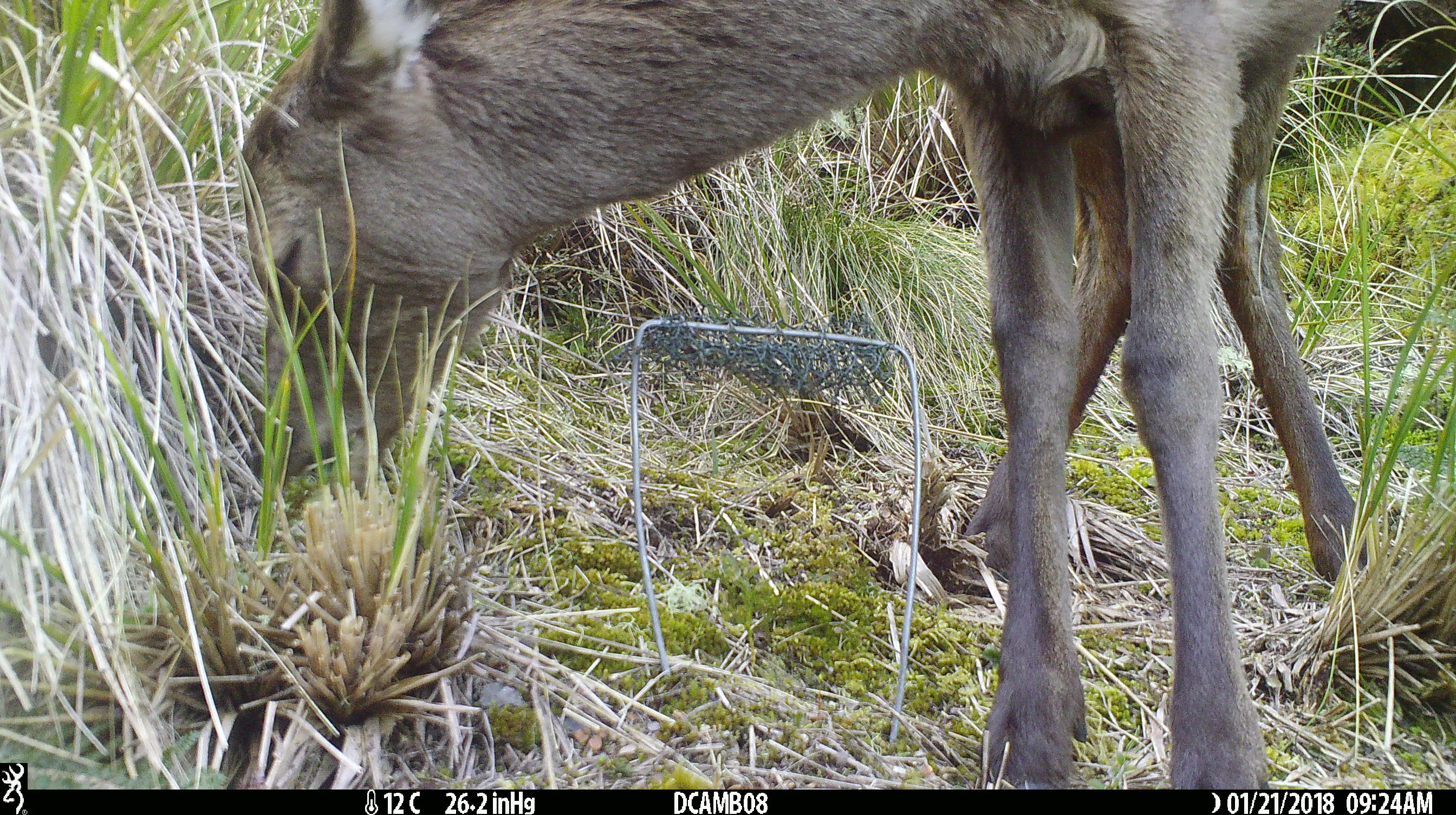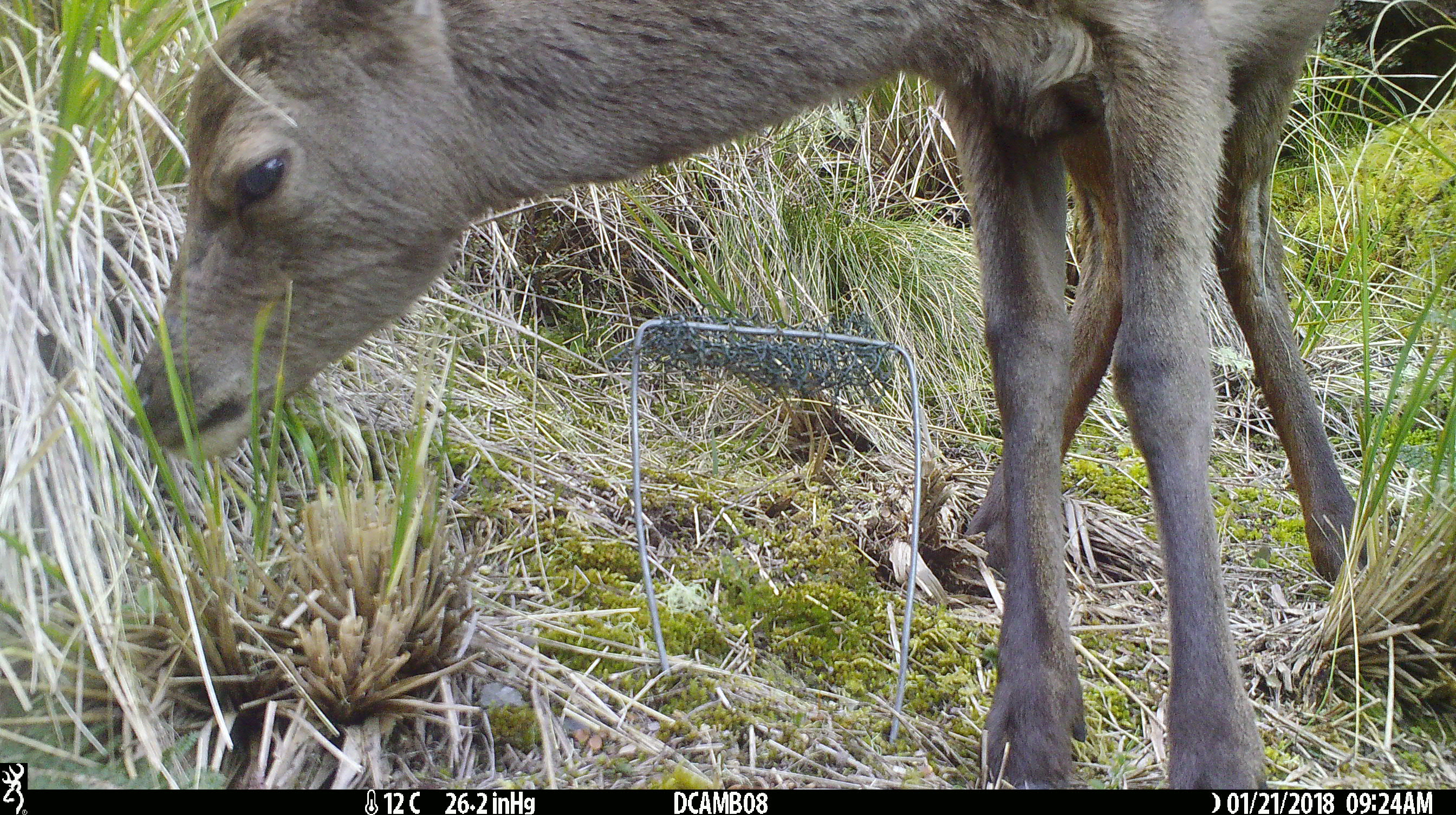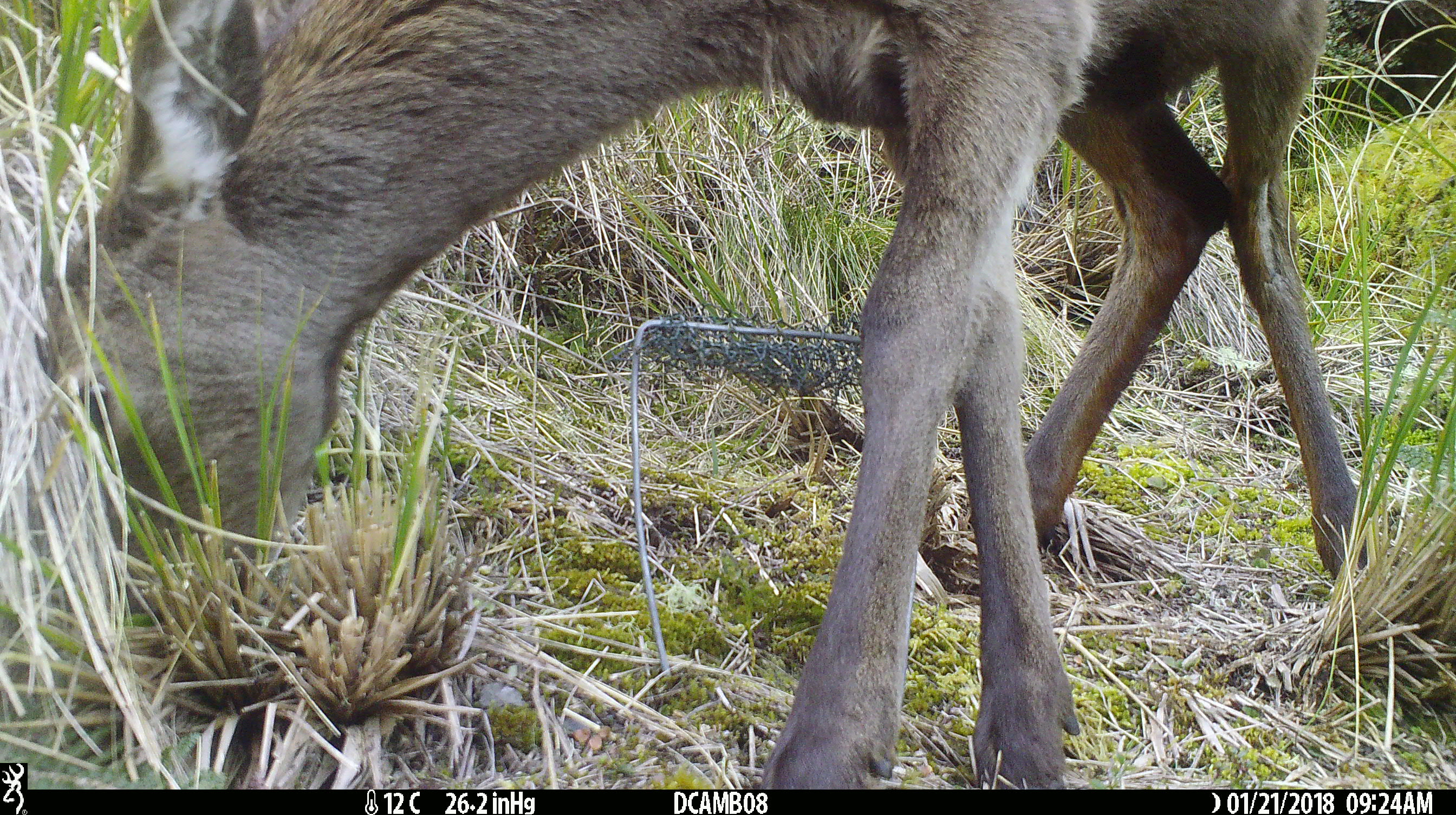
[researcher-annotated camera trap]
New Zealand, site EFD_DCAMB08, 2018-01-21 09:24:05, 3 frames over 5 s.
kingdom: Animalia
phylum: Chordata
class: Mammalia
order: Artiodactyla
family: Cervidae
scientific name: Cervidae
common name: deer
Deer (Cervidae).